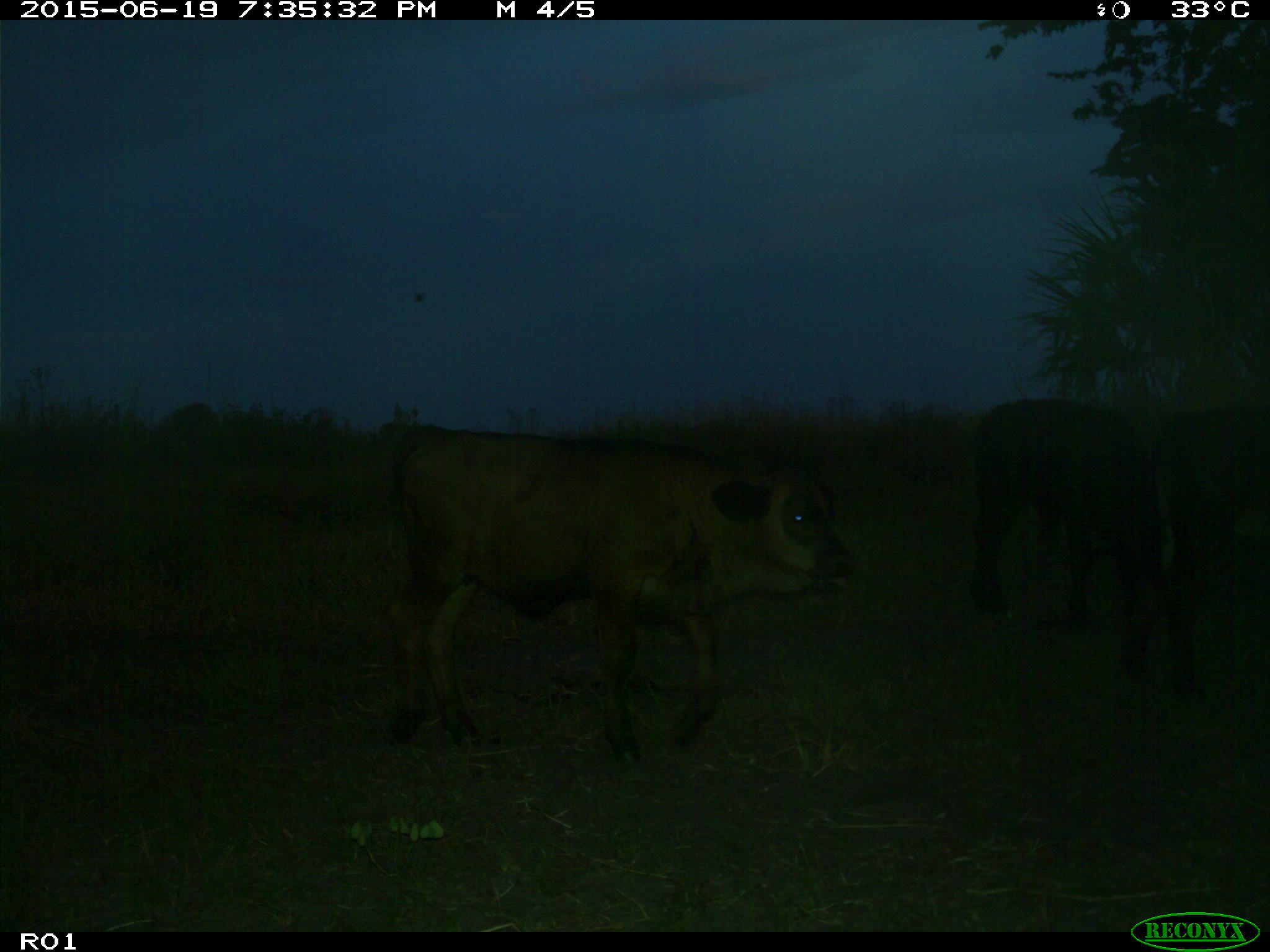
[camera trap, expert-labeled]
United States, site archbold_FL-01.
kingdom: Animalia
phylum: Chordata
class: Mammalia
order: Artiodactyla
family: Bovidae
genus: Bos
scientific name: Bos taurus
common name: domestic cow